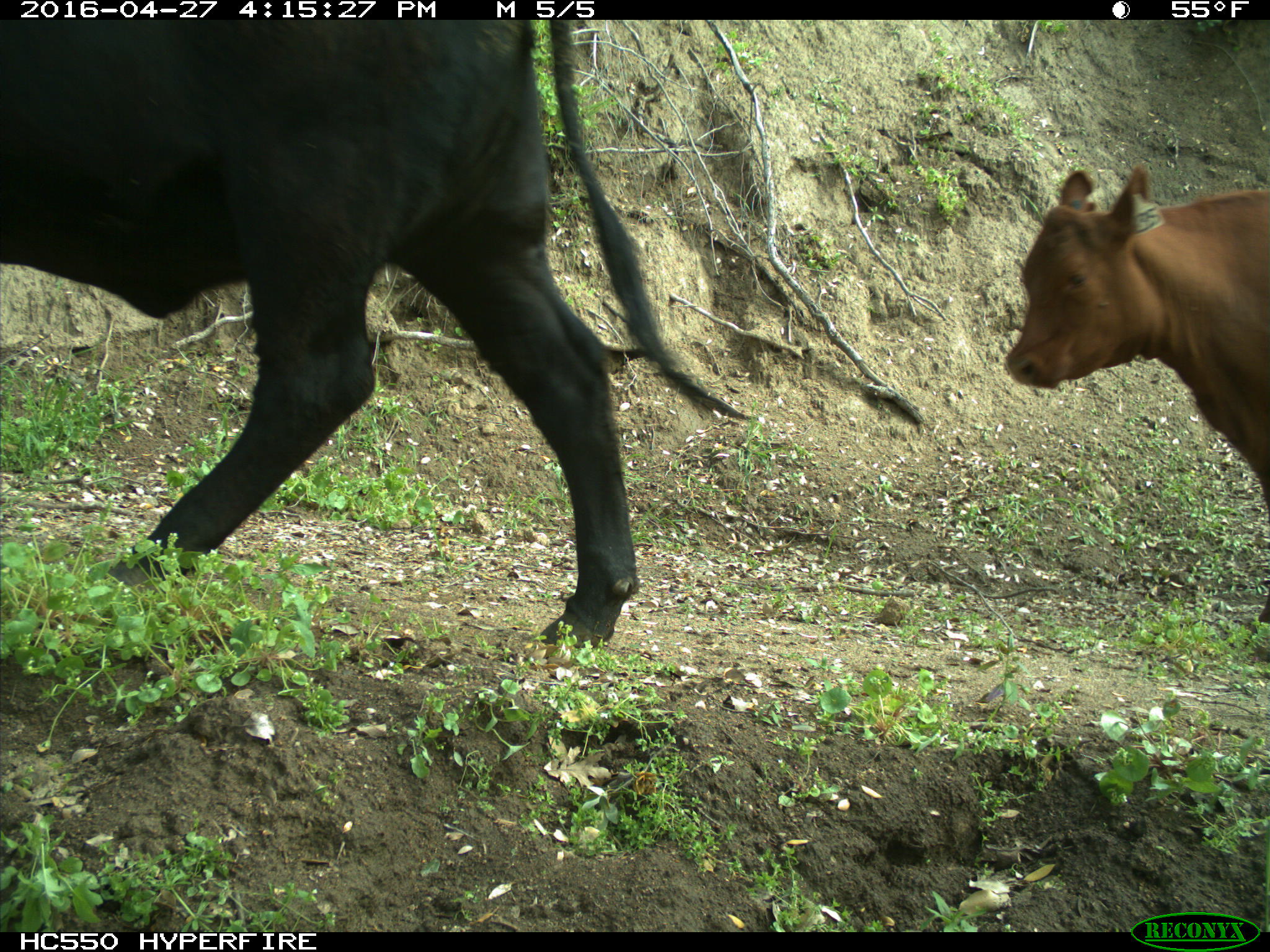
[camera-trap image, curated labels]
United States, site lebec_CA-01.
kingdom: Animalia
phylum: Chordata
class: Mammalia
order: Artiodactyla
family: Bovidae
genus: Bos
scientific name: Bos taurus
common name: domestic cow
Bos taurus (domestic cow).